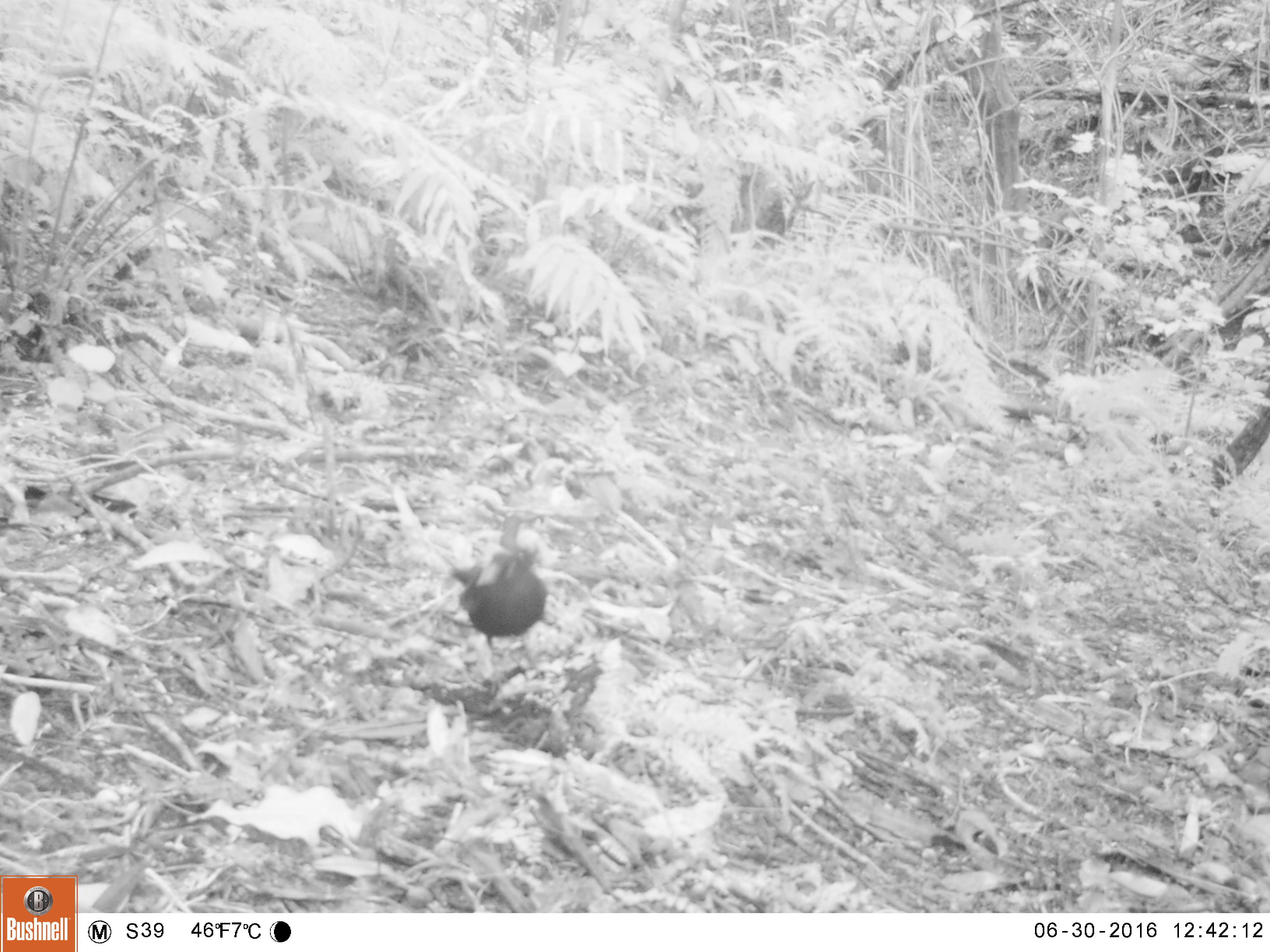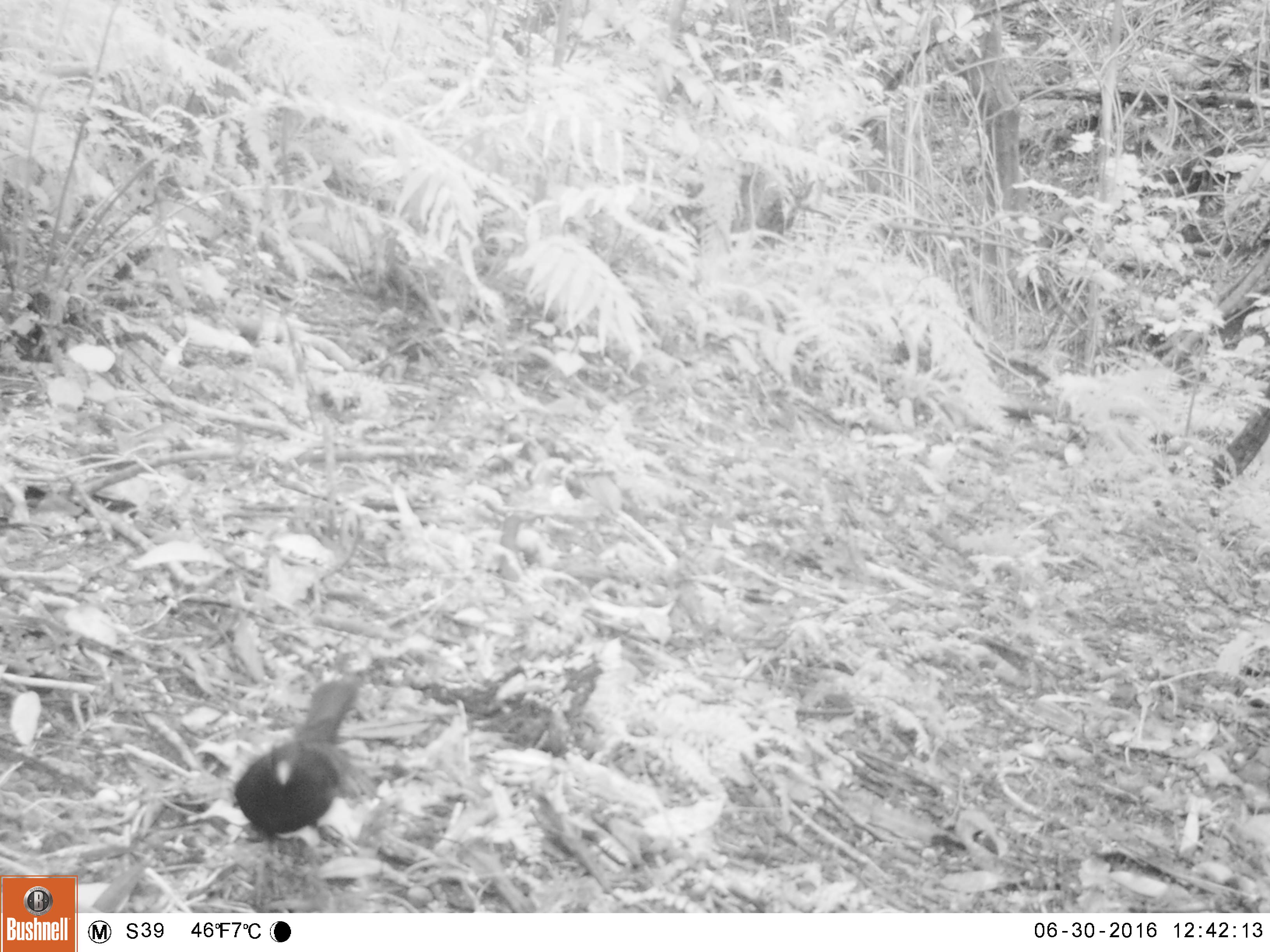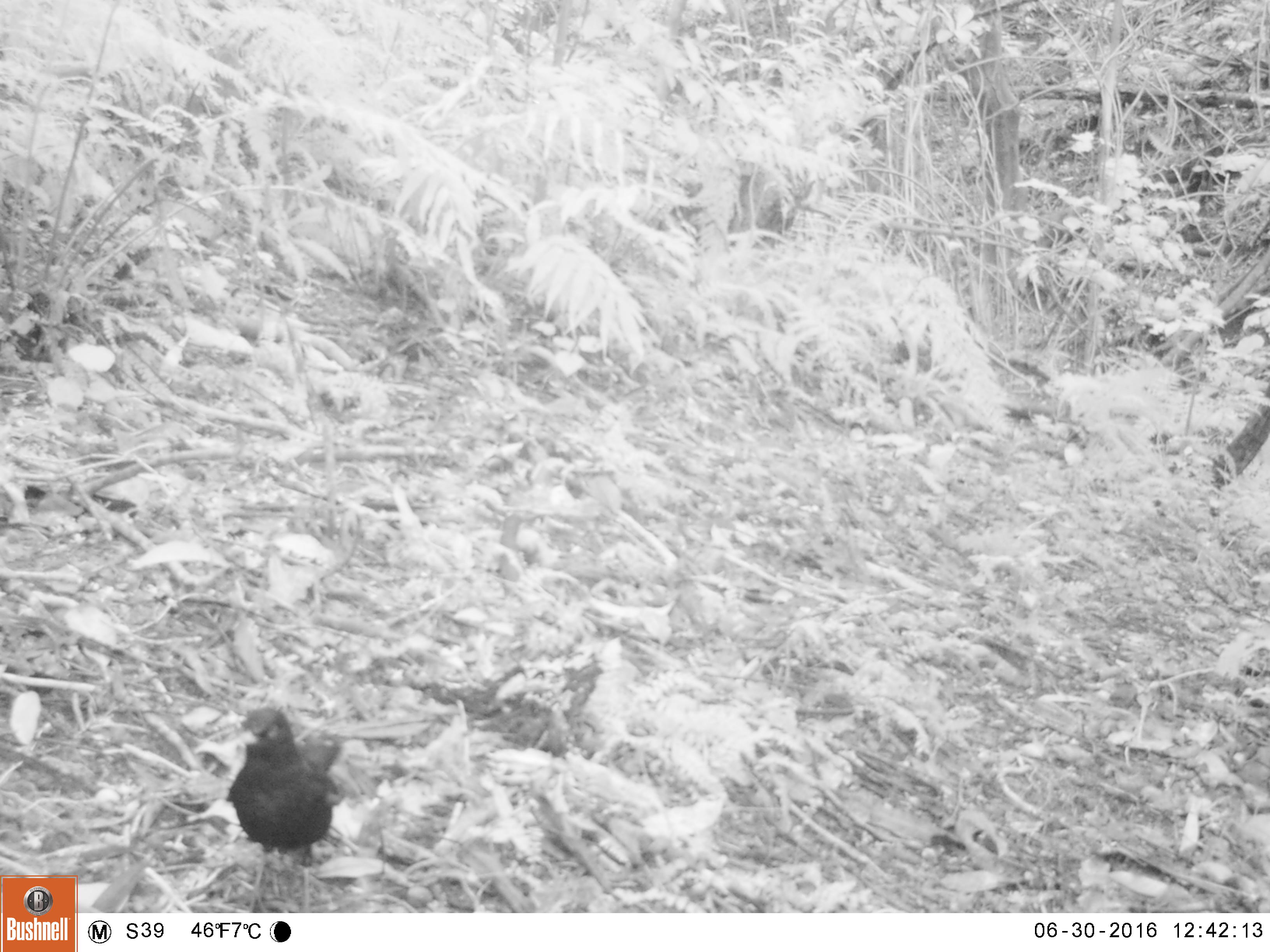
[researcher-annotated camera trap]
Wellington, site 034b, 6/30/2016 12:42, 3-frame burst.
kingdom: Animalia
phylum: Chordata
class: Aves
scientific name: Aves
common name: bird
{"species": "bird (Aves)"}